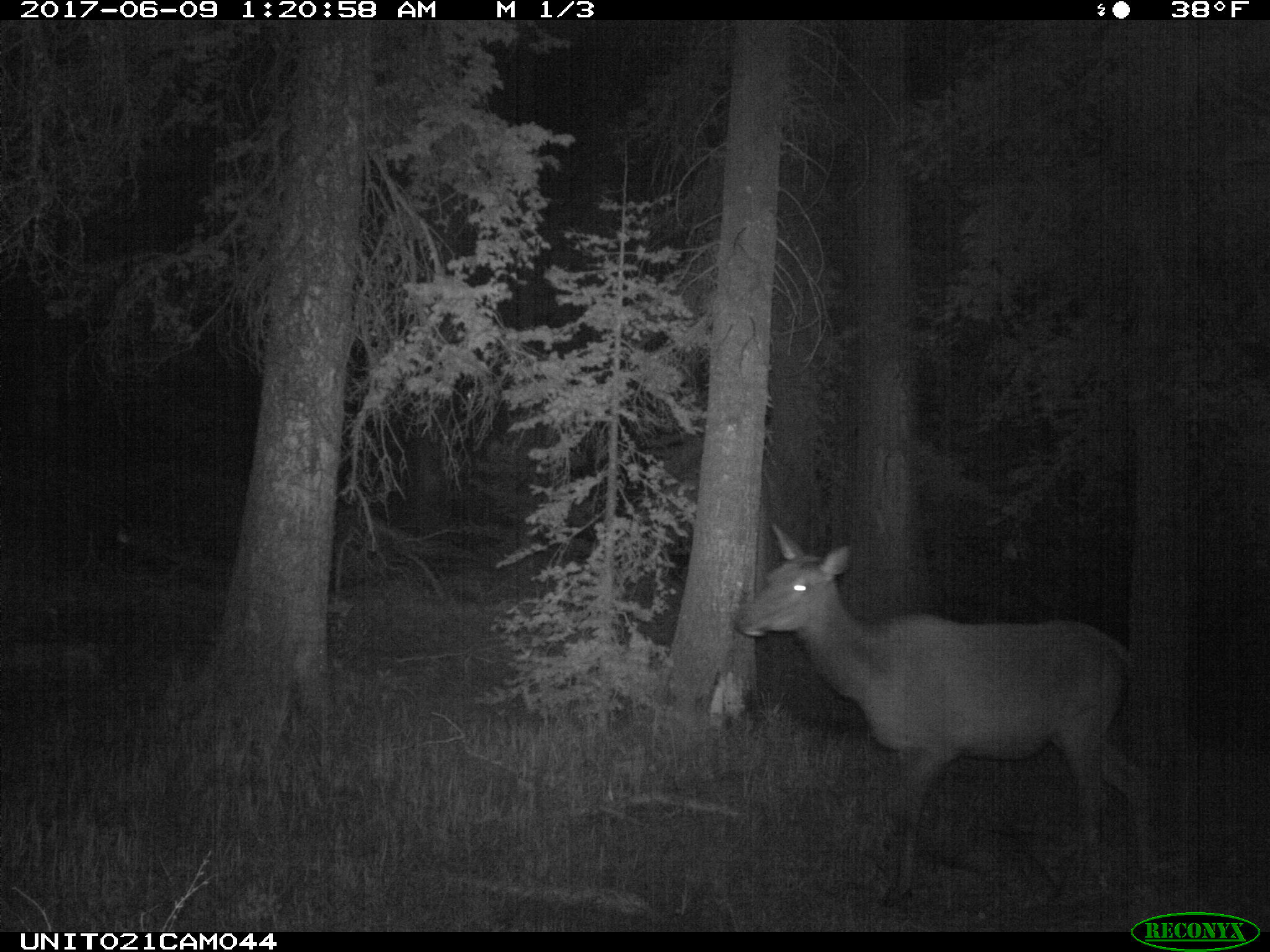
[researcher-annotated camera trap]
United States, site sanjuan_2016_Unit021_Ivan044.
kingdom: Animalia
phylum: Chordata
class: Mammalia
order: Artiodactyla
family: Cervidae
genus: Cervus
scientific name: Cervus elaphus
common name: red deer